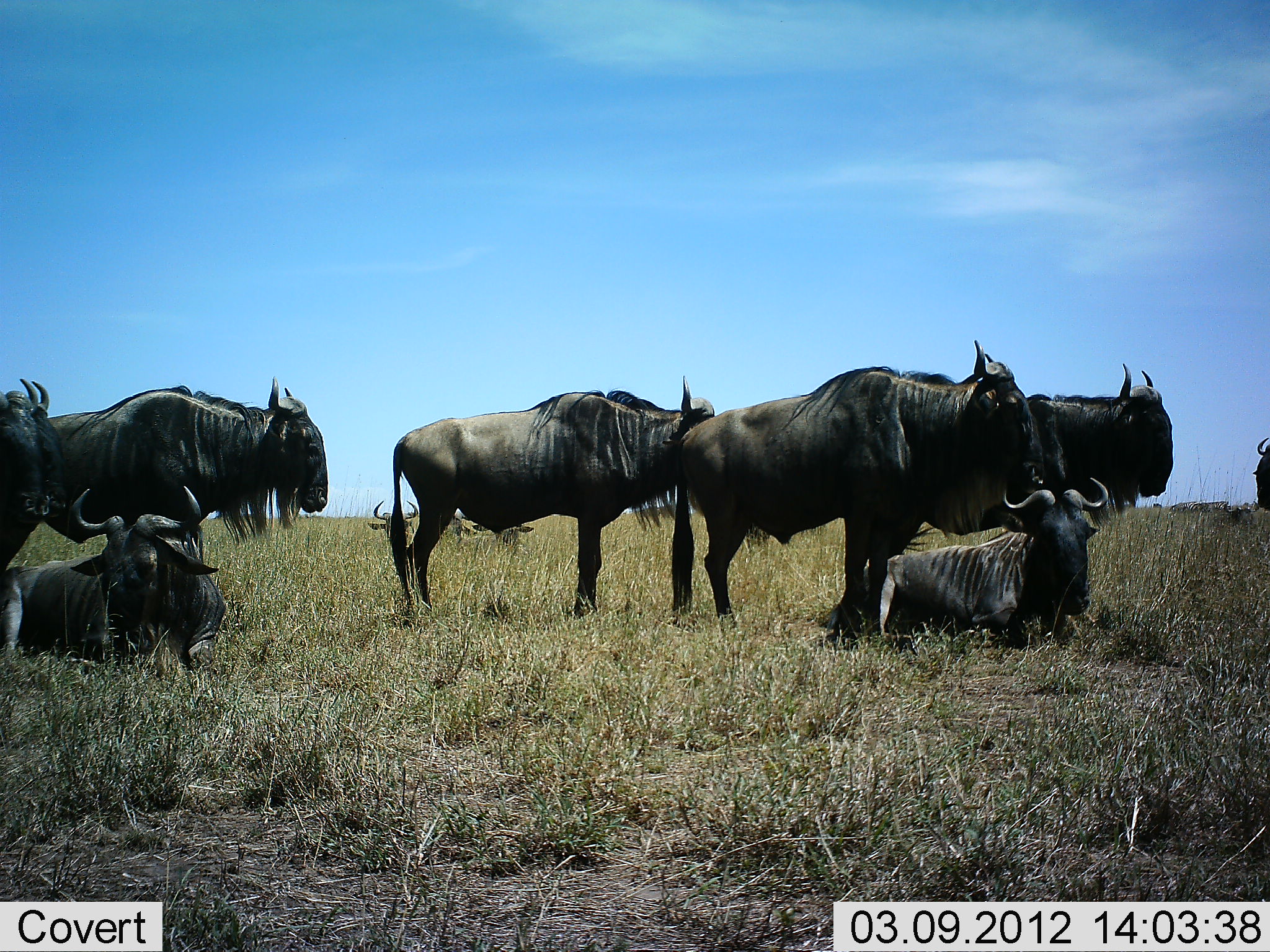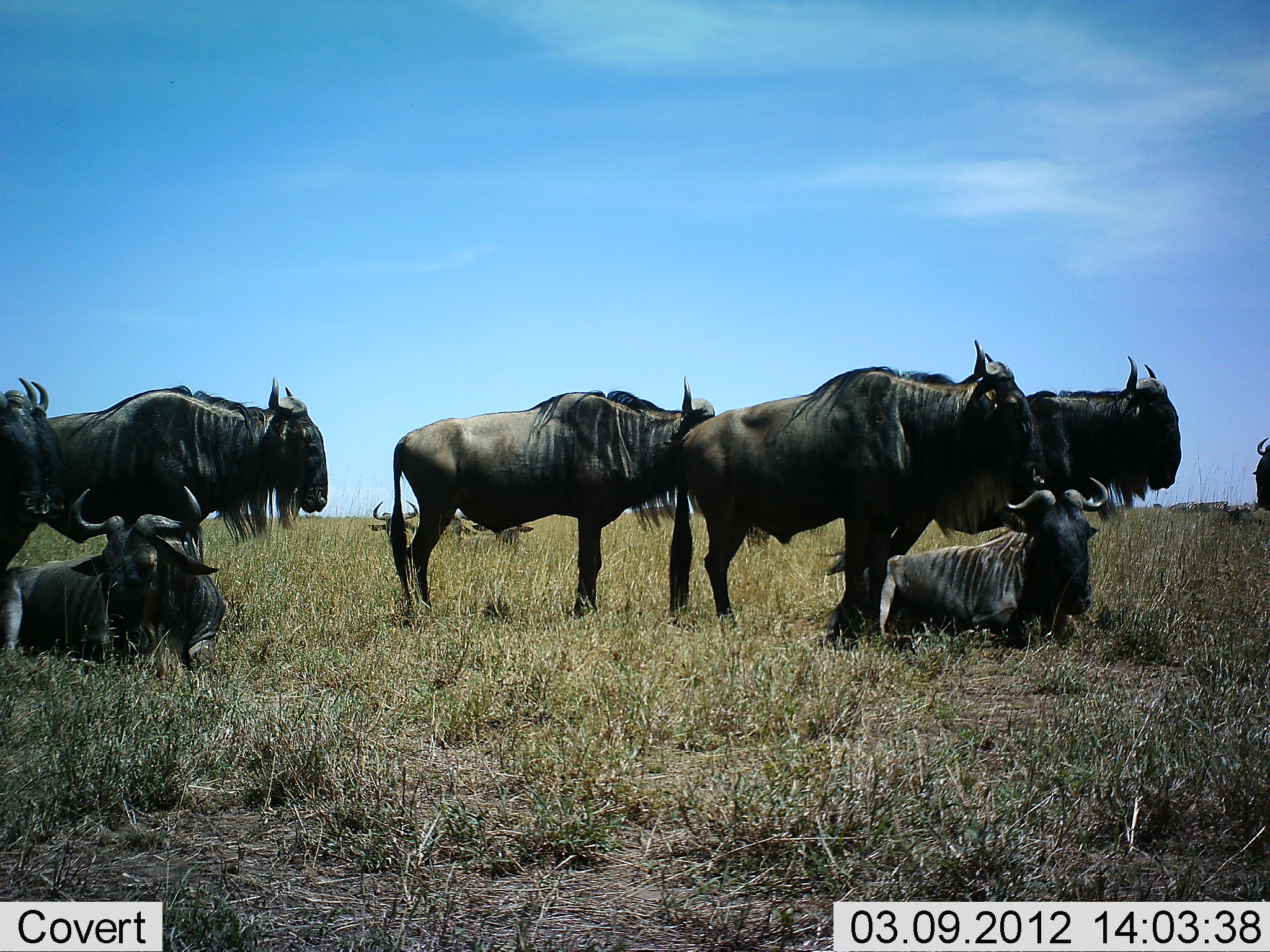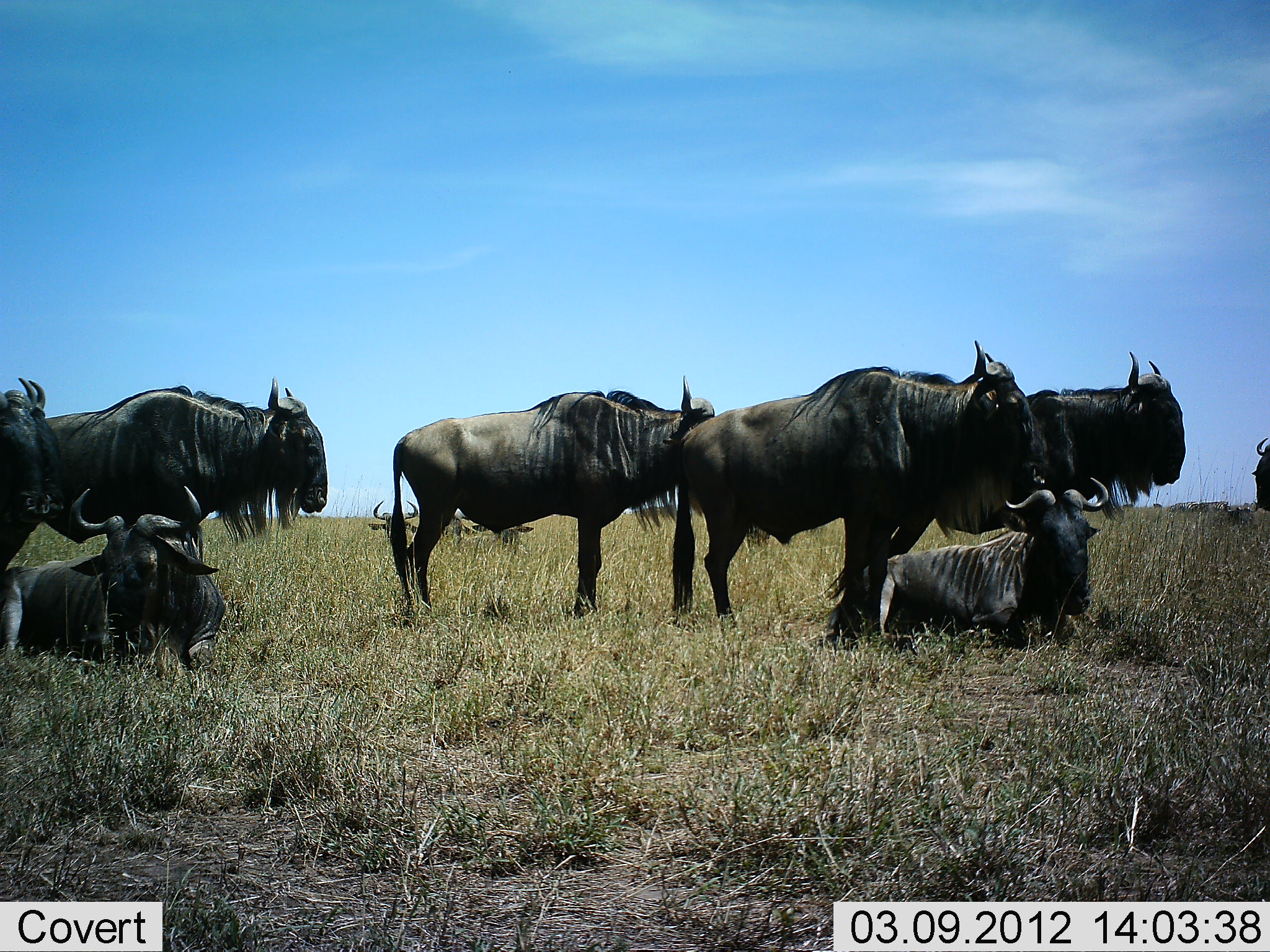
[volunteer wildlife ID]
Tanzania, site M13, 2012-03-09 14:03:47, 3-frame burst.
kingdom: Animalia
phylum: Chordata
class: Mammalia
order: Artiodactyla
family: Bovidae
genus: Connochaetes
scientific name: Connochaetes taurinus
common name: blue wildebeest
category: wildebeest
Wildebeest (blue wildebeest) (Connochaetes taurinus), count 8. Behavior (volunteer vote fractions): standing 84%, resting 100%, moving 11%, interacting 0%. Young present (vote fraction): 0%. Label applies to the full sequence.